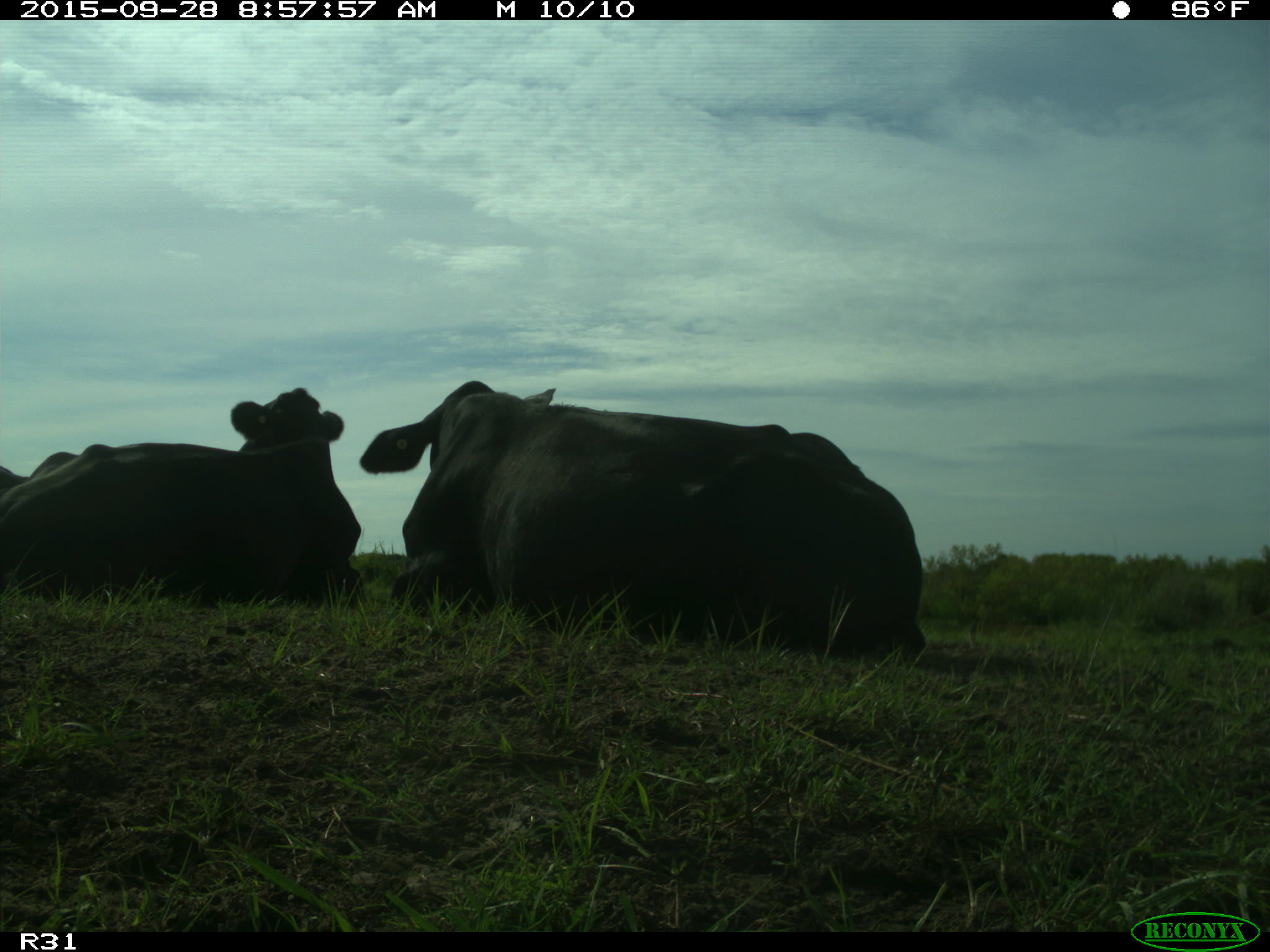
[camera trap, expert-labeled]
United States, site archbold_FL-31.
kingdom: Animalia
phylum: Chordata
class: Mammalia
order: Artiodactyla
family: Bovidae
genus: Bos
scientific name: Bos taurus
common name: domestic cow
Bos taurus (domestic cow).